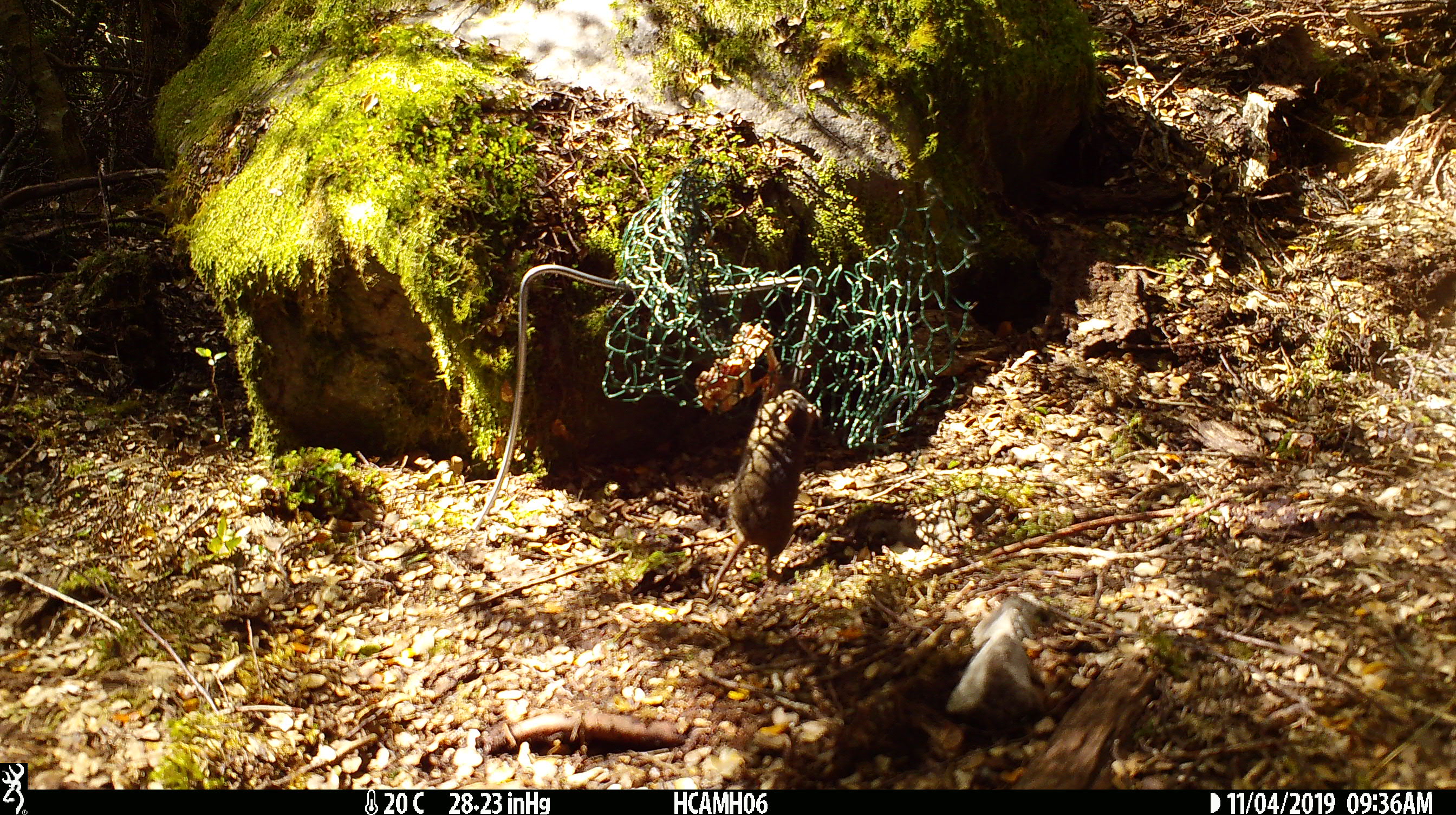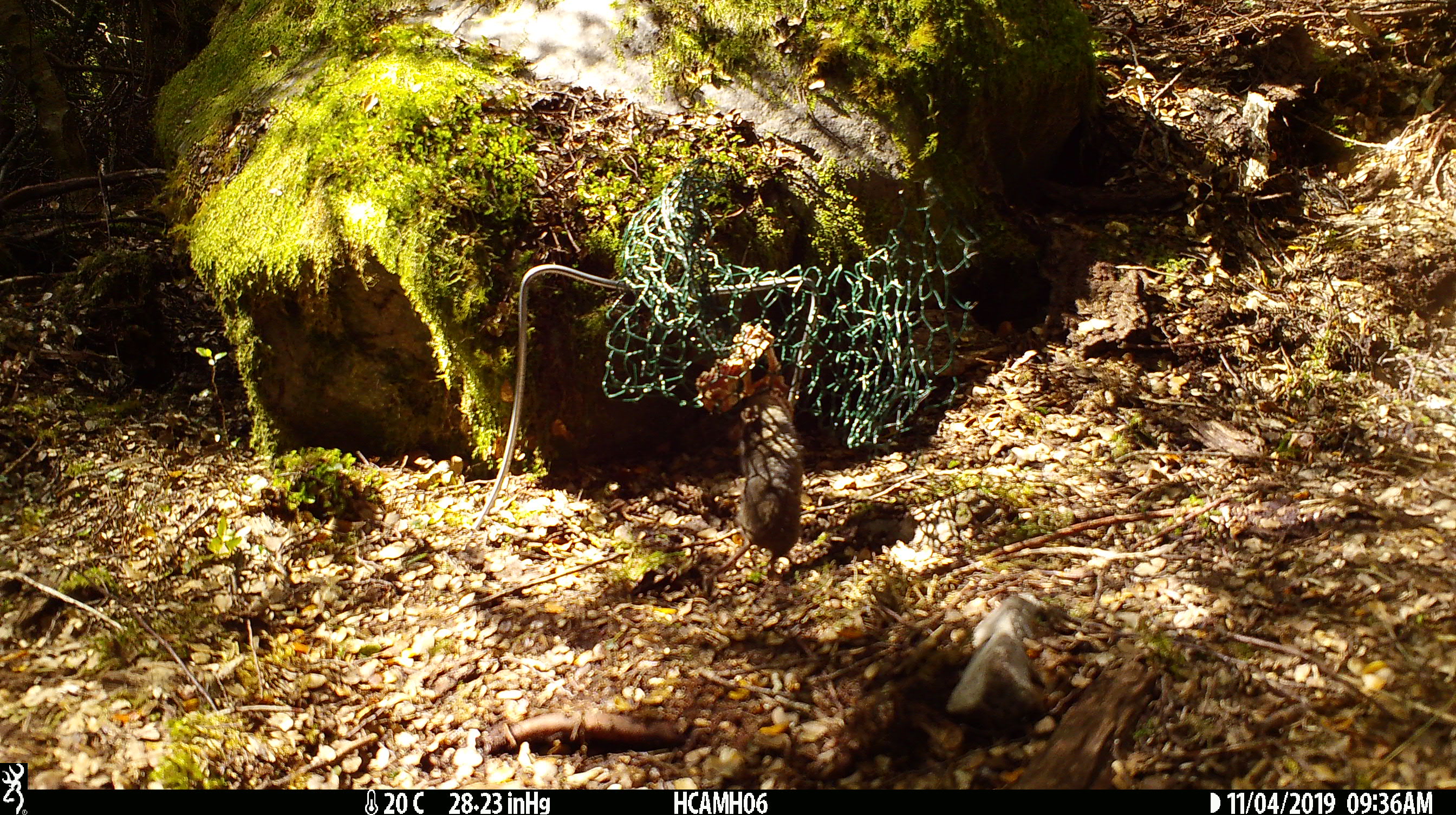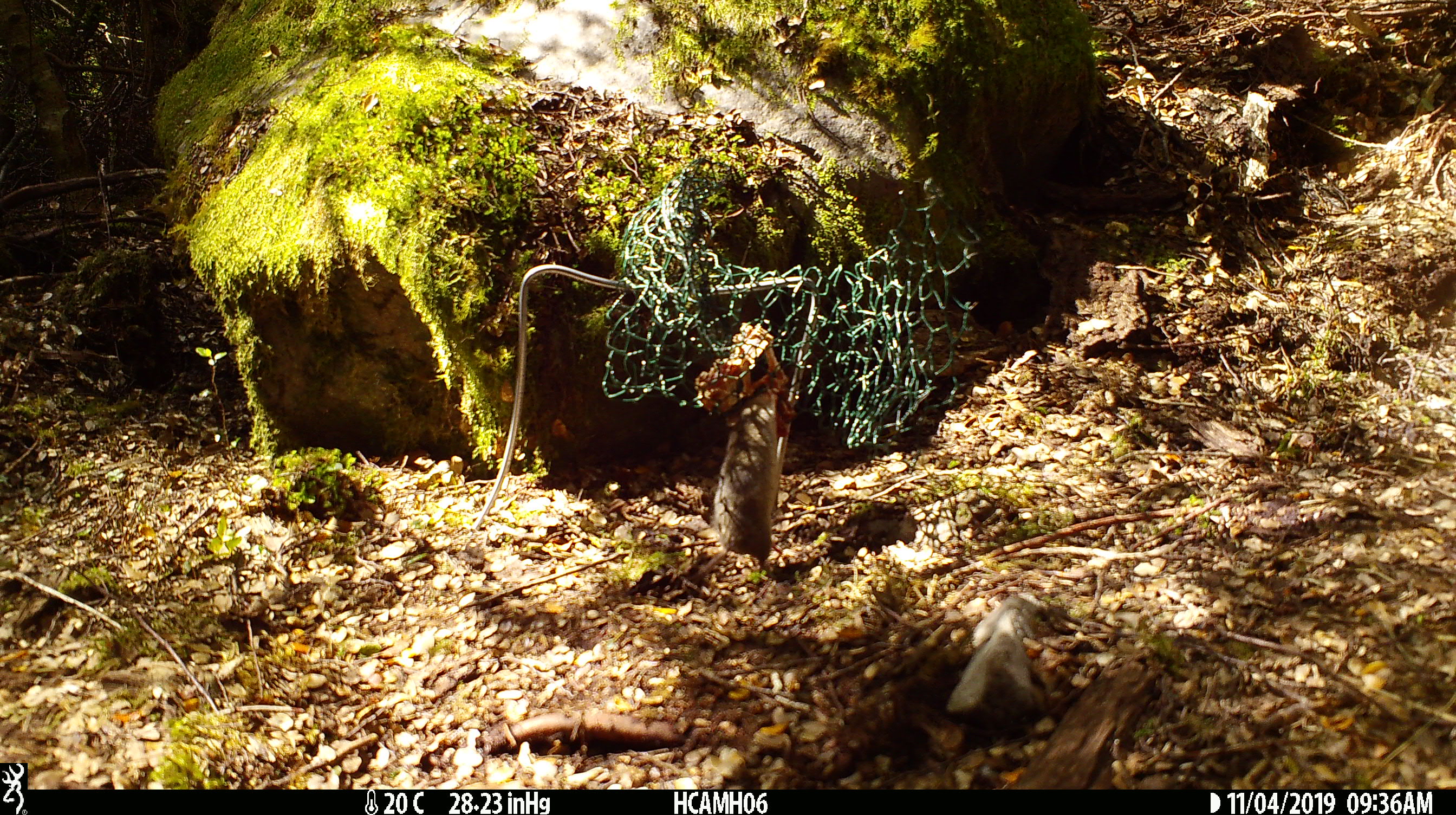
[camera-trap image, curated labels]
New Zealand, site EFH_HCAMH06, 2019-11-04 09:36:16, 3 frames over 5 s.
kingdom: Animalia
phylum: Chordata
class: Mammalia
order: Rodentia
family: Muridae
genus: Mus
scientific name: Mus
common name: mouse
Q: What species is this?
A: Mouse (Mus).